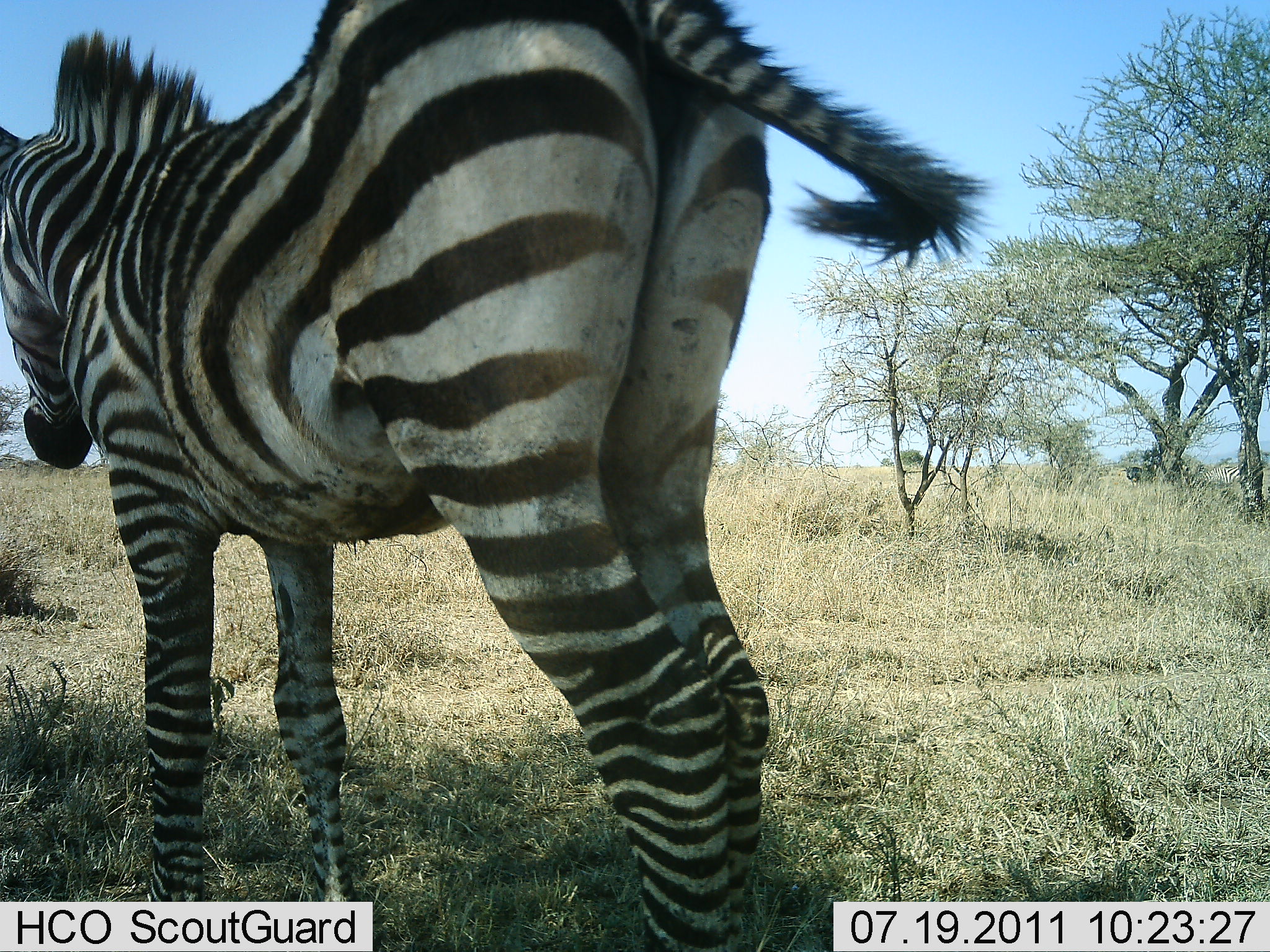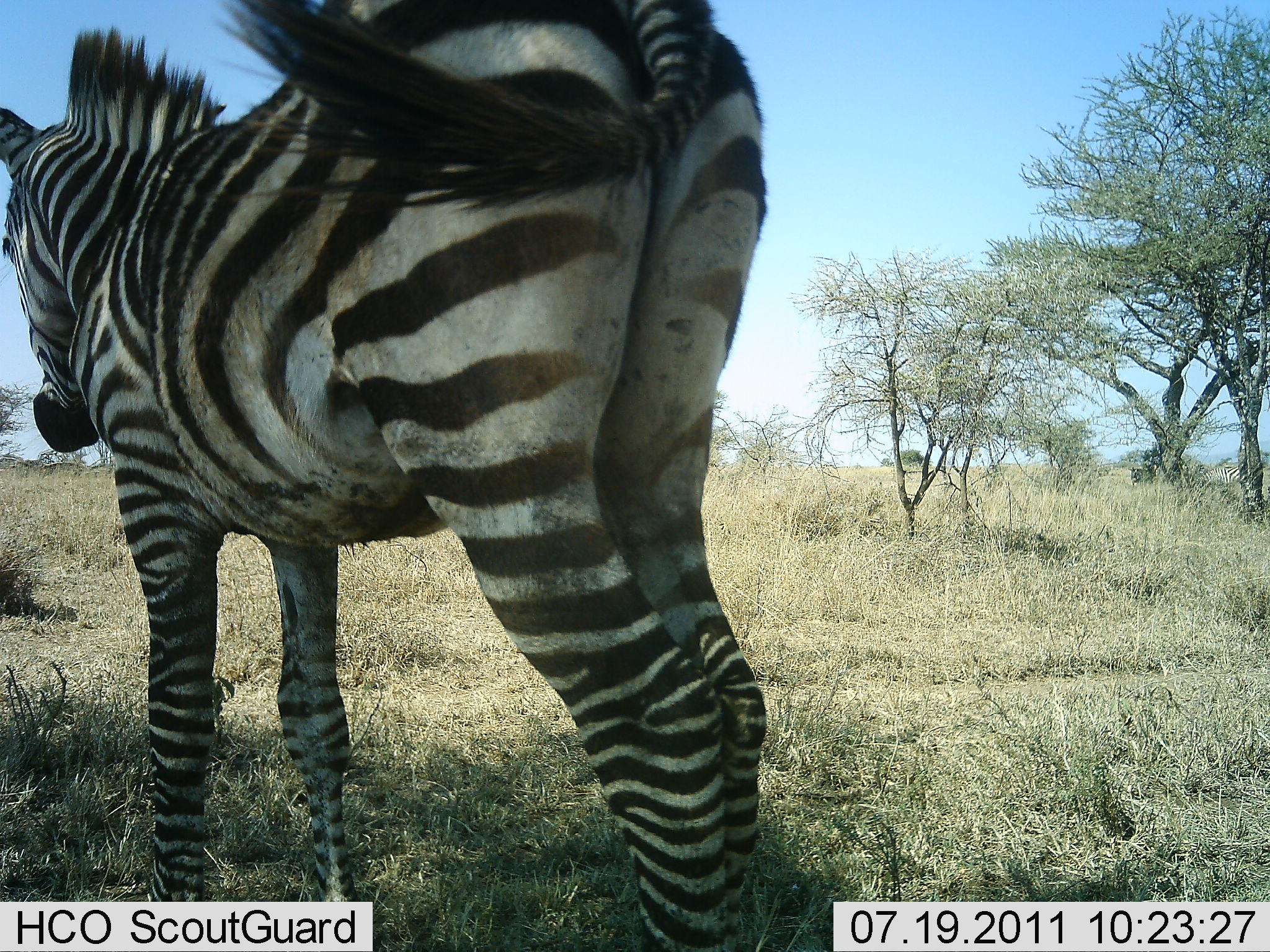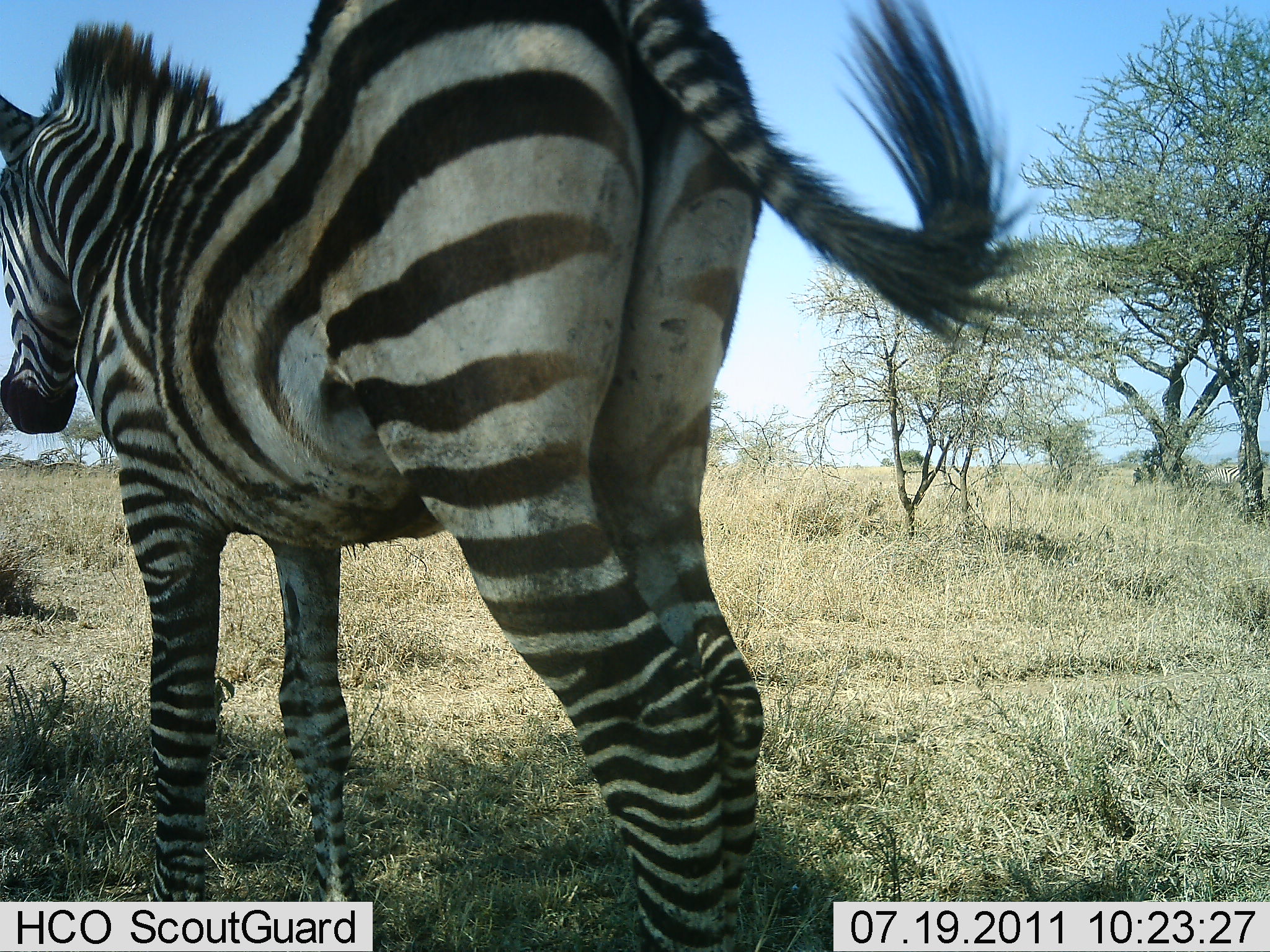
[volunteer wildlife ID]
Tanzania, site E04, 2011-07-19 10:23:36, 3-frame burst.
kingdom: Animalia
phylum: Chordata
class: Mammalia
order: Perissodactyla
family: Equidae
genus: Equus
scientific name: Equus quagga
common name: plains zebra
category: zebra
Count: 1.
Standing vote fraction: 92%.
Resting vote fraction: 0%.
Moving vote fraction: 8%.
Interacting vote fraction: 0%.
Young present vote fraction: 8%.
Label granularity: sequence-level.